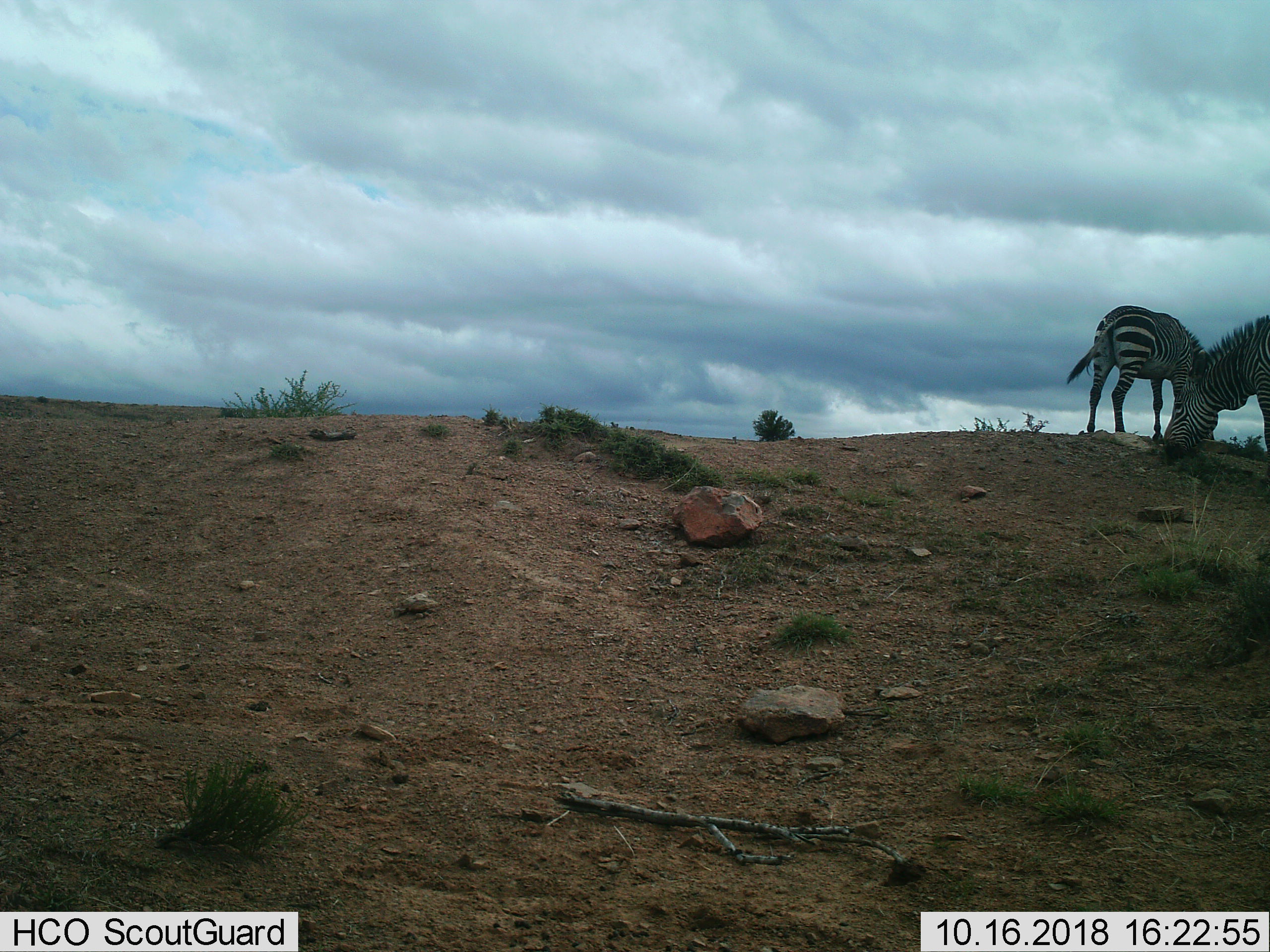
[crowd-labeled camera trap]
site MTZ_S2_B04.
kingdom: Animalia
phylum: Chordata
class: Mammalia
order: Perissodactyla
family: Equidae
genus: Equus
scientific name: Equus zebra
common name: mountain zebra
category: zebramountain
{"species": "zebramountain (mountain zebra) (Equus zebra)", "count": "2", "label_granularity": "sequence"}